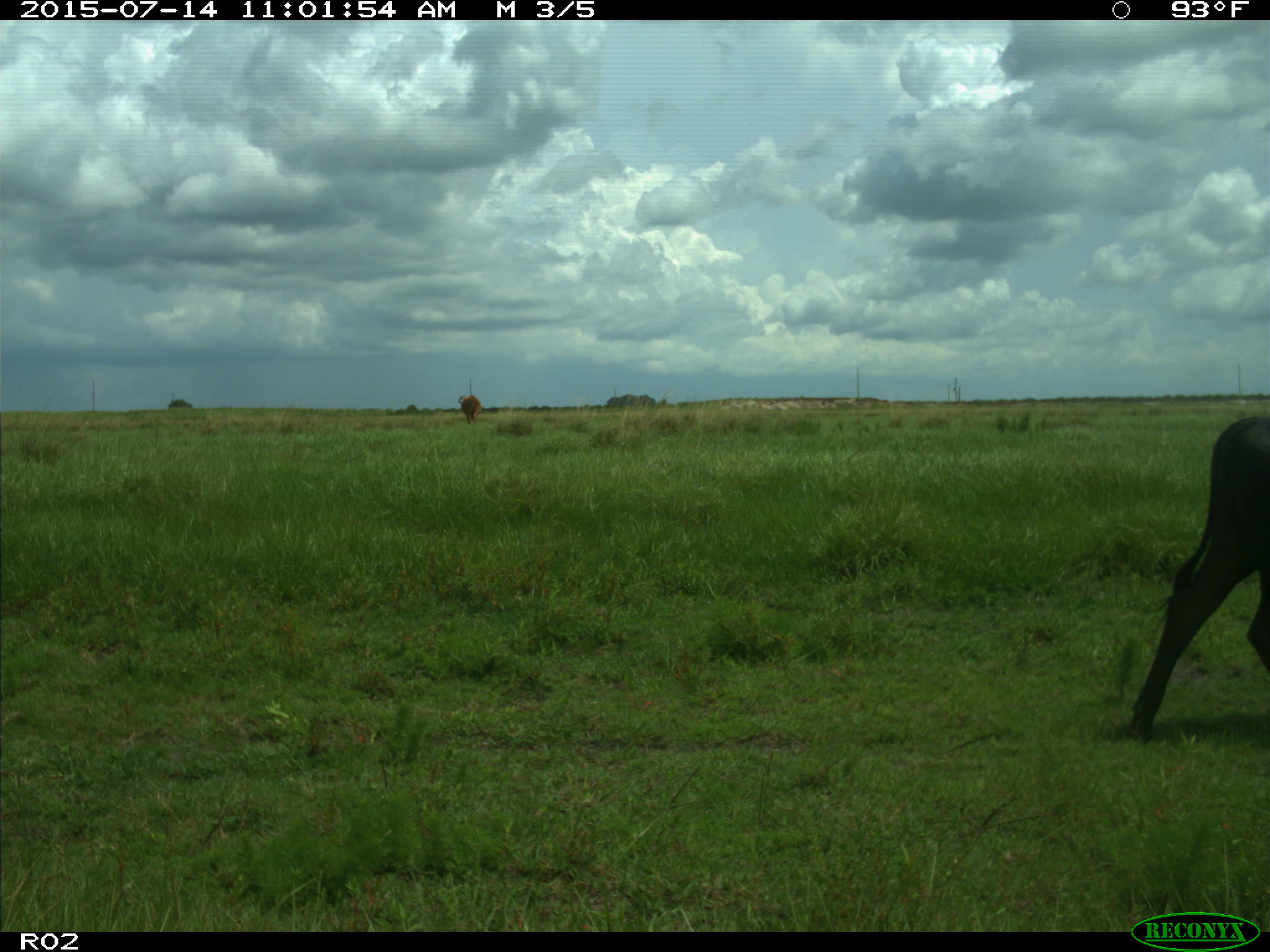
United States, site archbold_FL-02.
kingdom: Animalia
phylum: Chordata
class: Mammalia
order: Artiodactyla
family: Bovidae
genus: Bos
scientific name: Bos taurus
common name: domestic cow